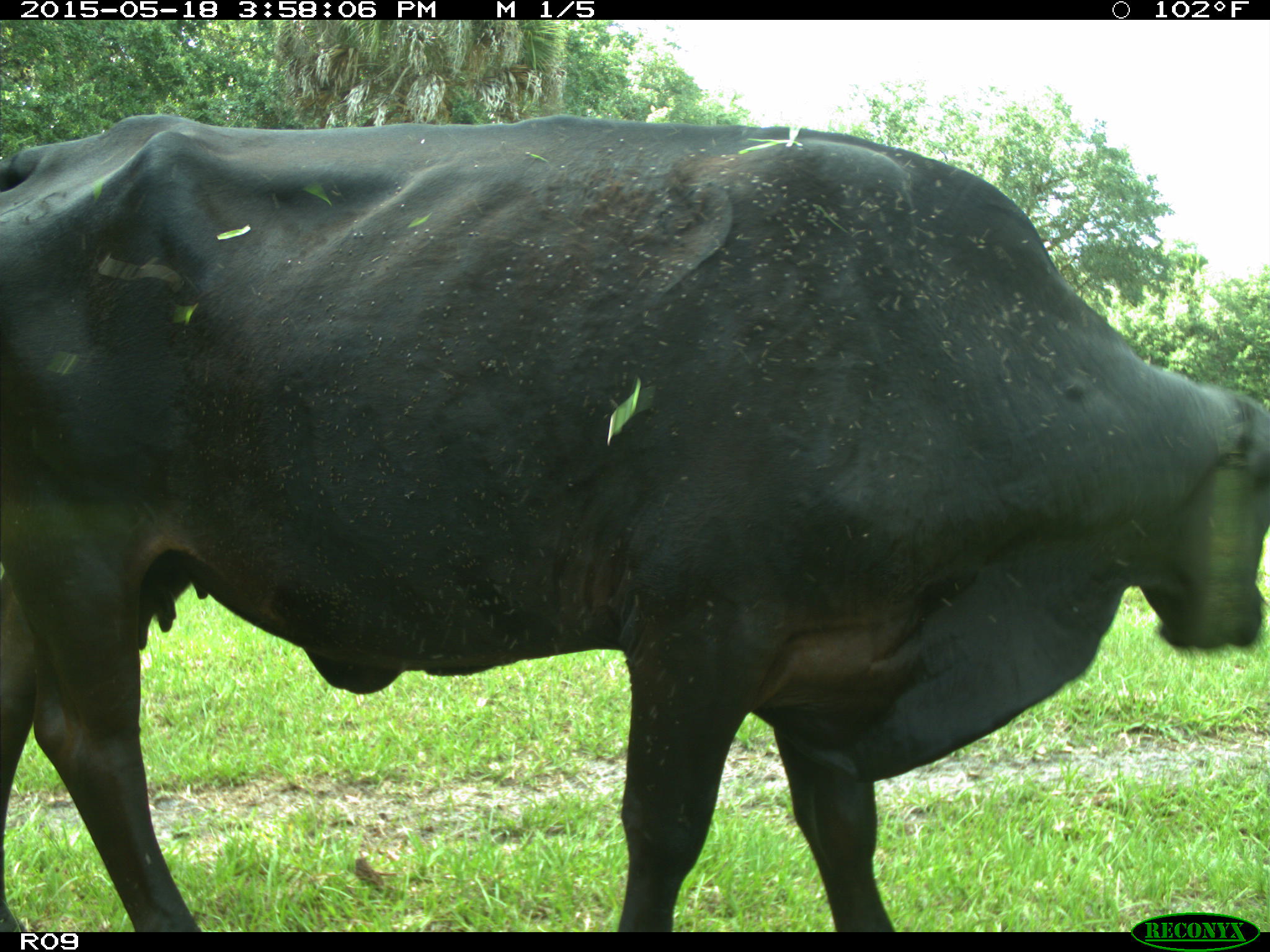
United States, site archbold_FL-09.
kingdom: Animalia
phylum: Chordata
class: Mammalia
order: Artiodactyla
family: Bovidae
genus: Bos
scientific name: Bos taurus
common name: domestic cow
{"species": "Bos taurus (domestic cow)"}